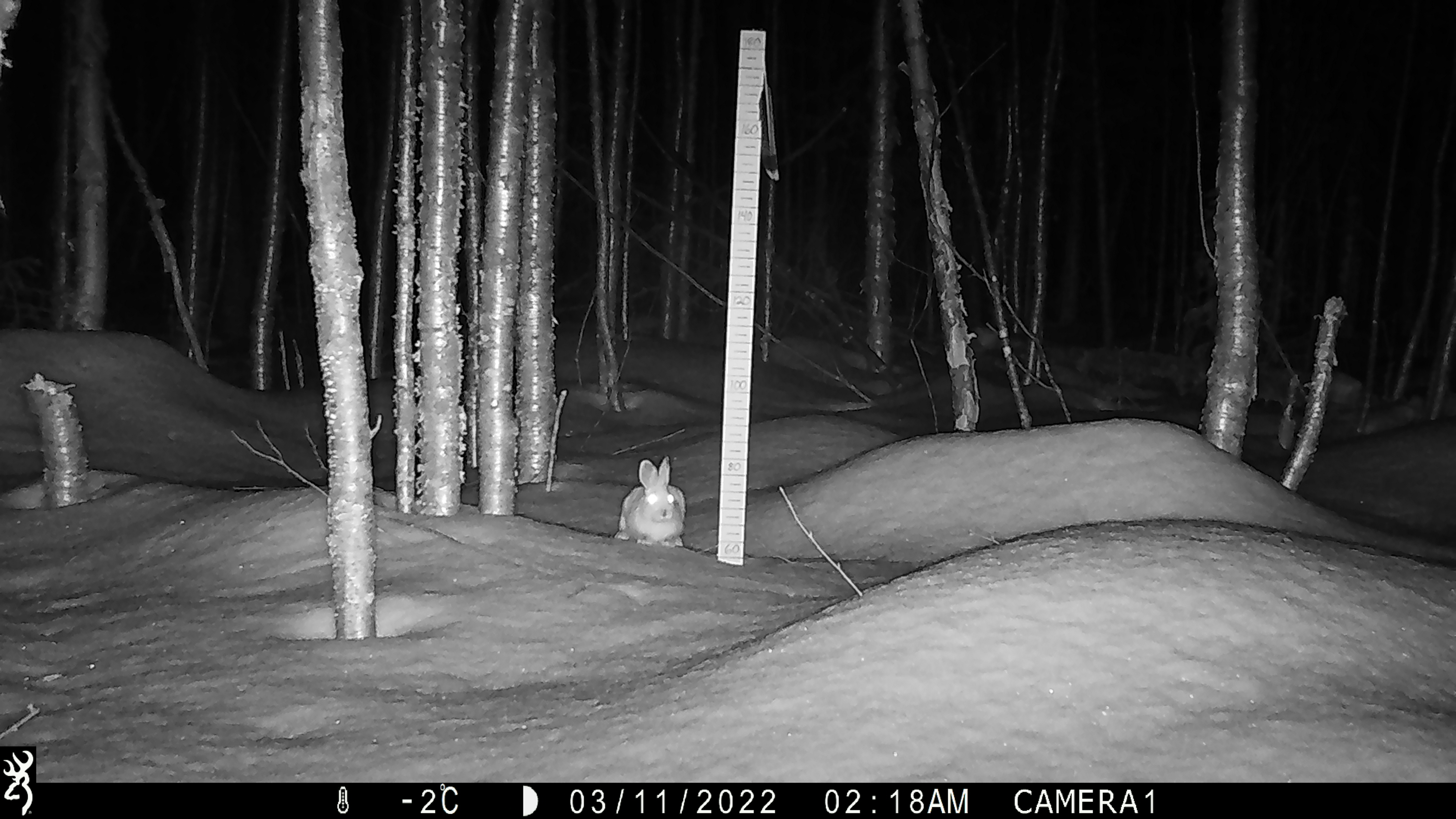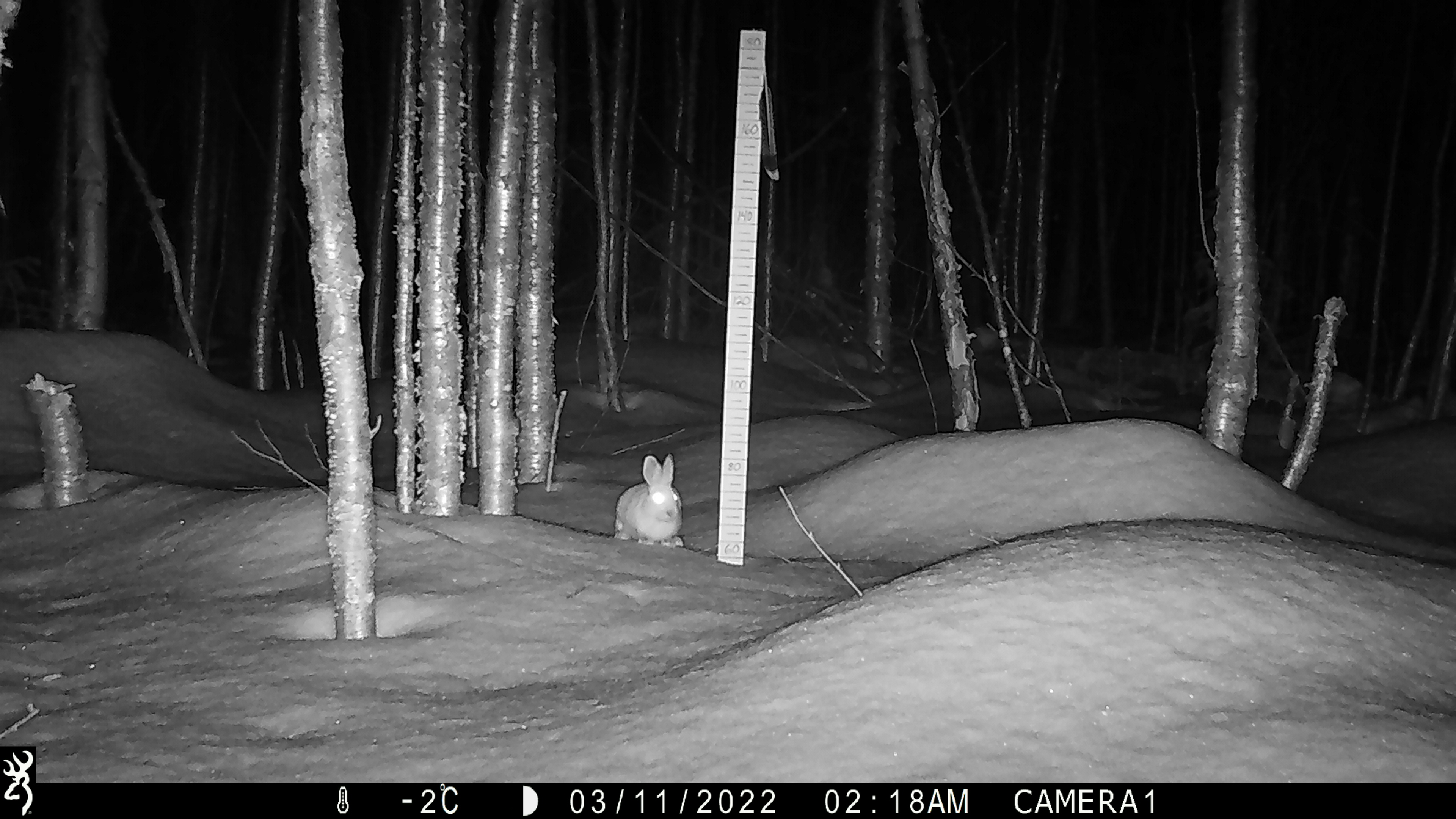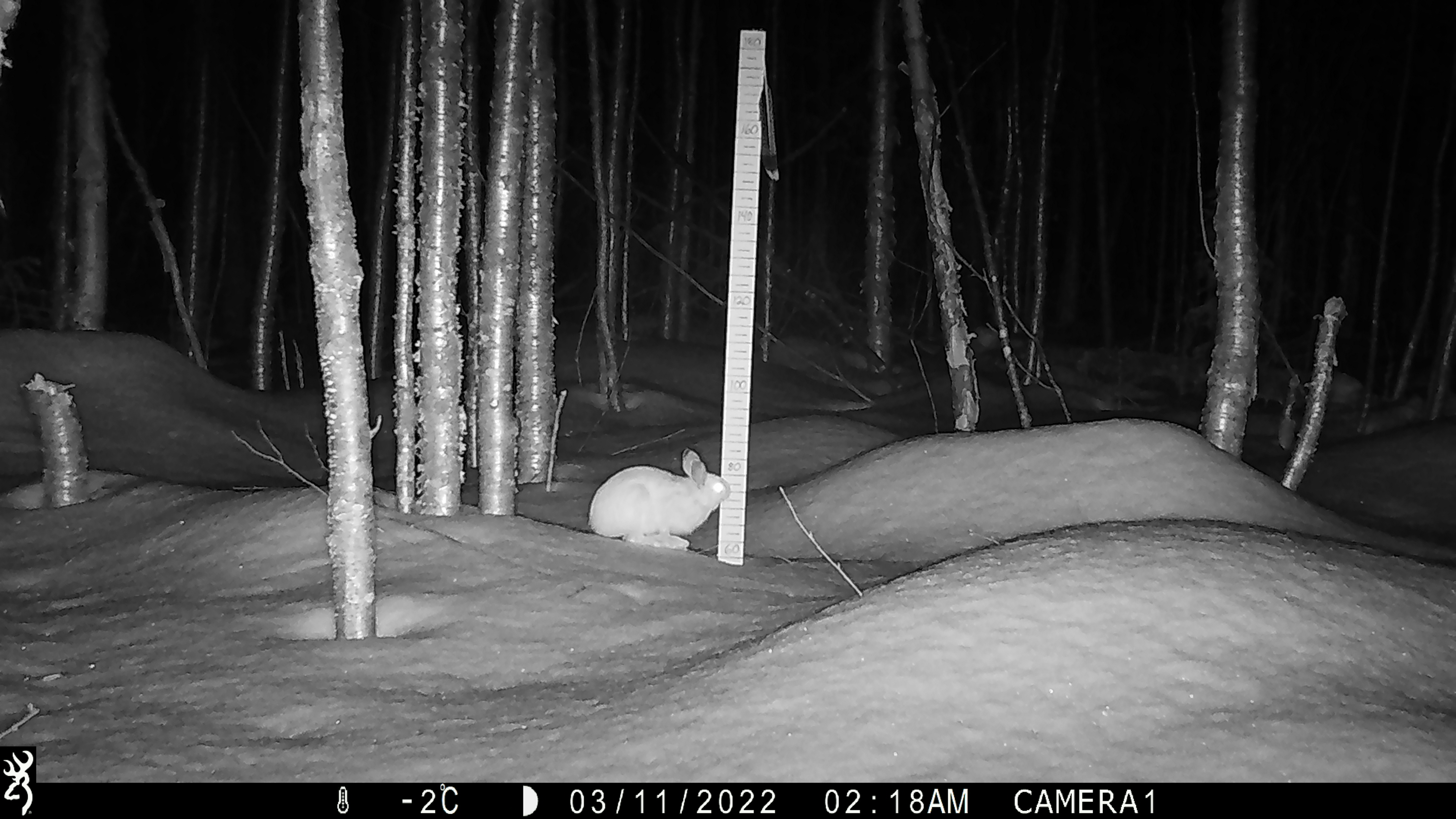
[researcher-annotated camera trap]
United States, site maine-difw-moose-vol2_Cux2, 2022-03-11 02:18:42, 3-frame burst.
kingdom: Animalia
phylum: Chordata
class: Mammalia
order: Lagomorpha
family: Leporidae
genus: Lepus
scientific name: Lepus americanus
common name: snowshoe hare